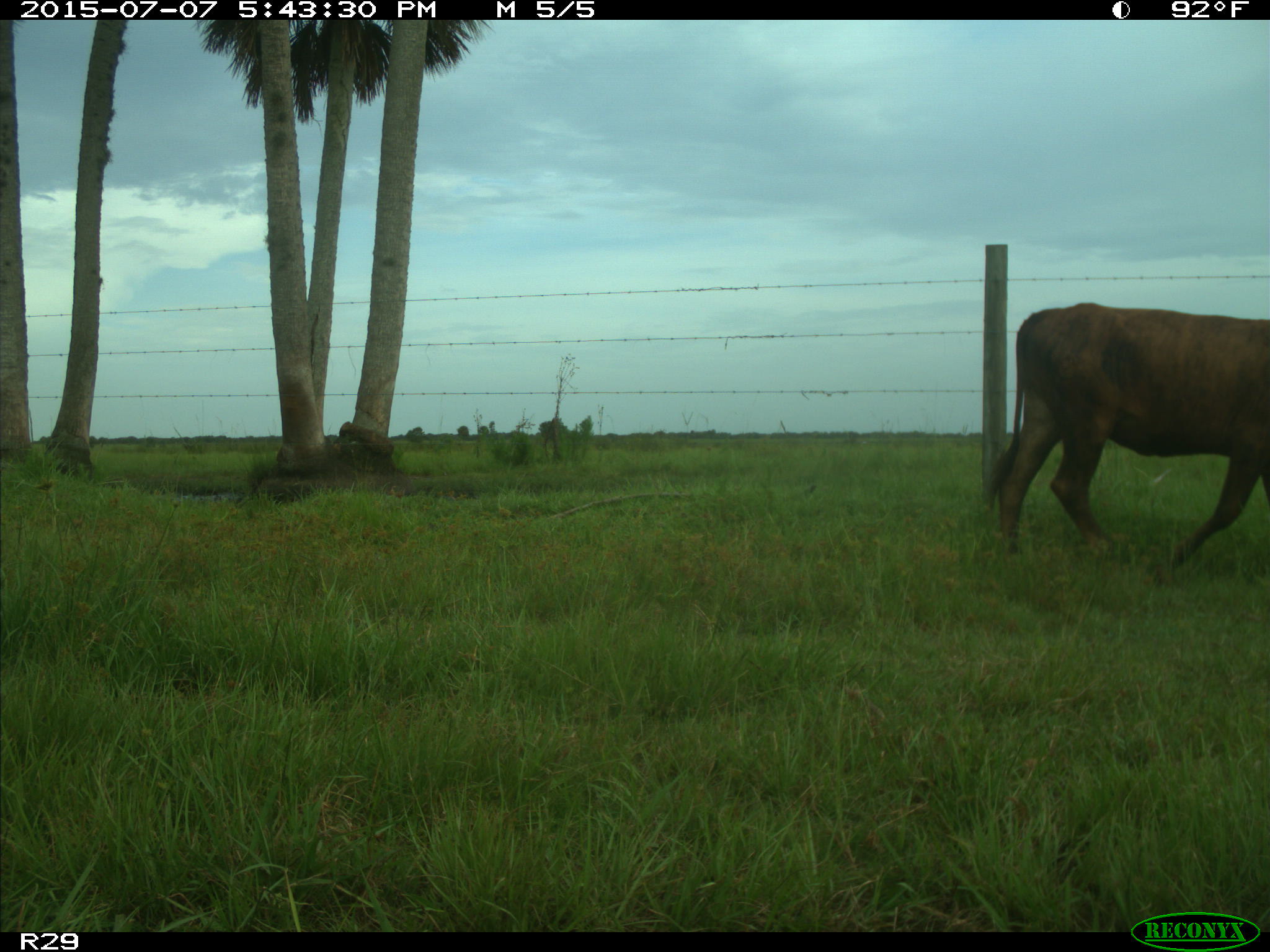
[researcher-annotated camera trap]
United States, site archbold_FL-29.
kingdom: Animalia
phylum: Chordata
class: Mammalia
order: Artiodactyla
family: Bovidae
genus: Bos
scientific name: Bos taurus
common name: domestic cow